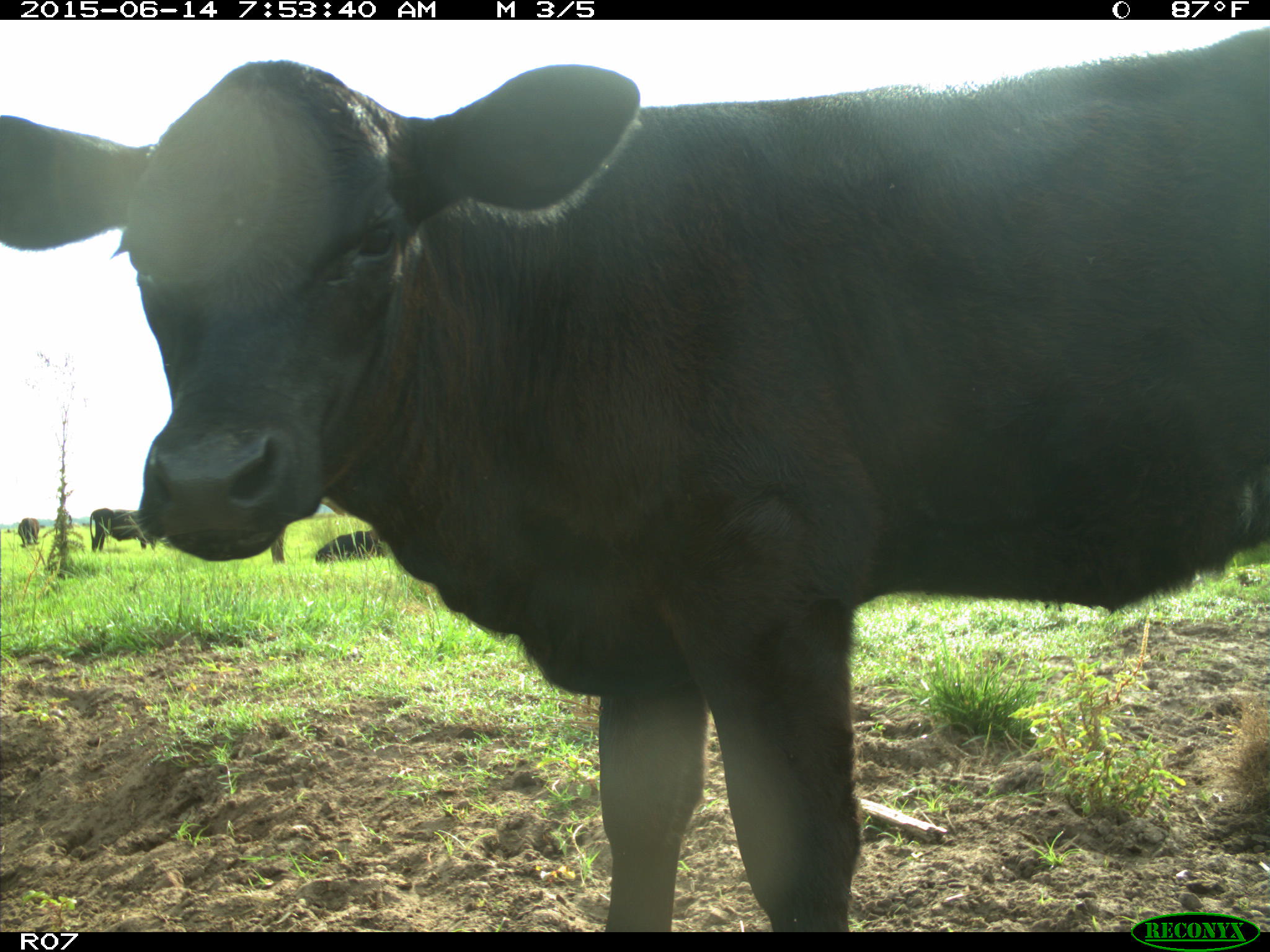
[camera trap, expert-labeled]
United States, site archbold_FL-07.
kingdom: Animalia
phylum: Chordata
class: Mammalia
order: Artiodactyla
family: Bovidae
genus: Bos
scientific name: Bos taurus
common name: domestic cow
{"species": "Bos taurus (domestic cow)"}